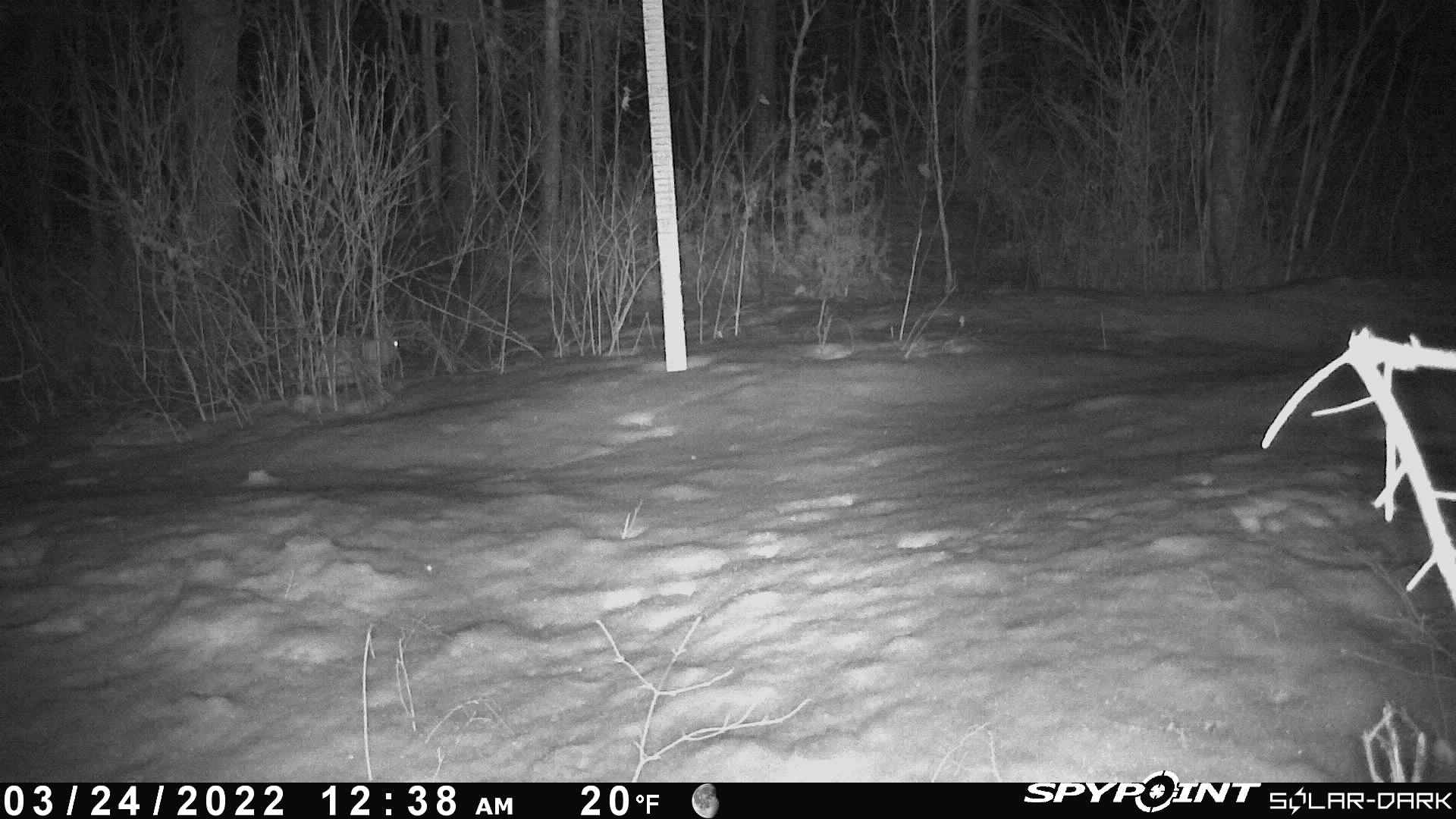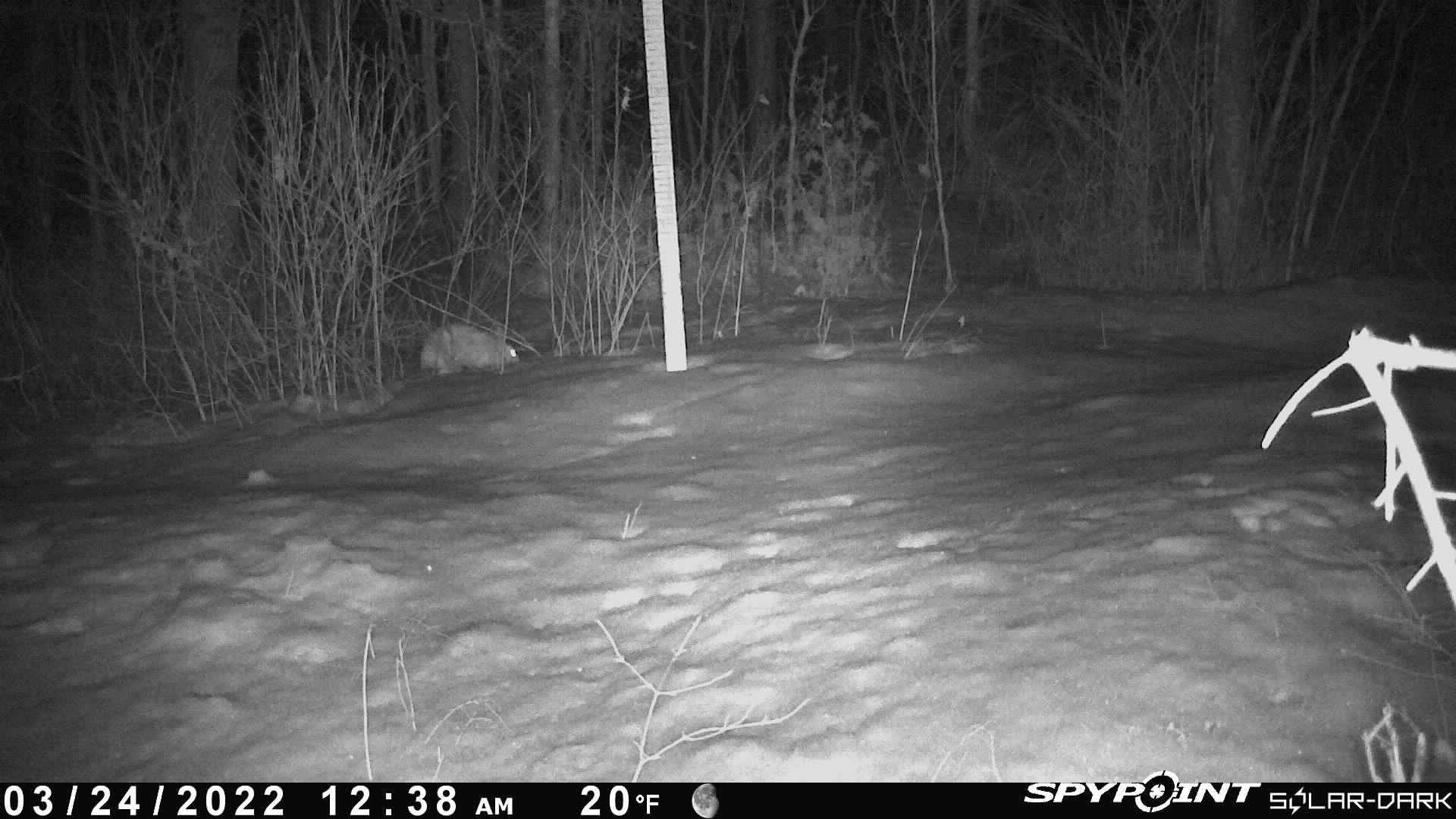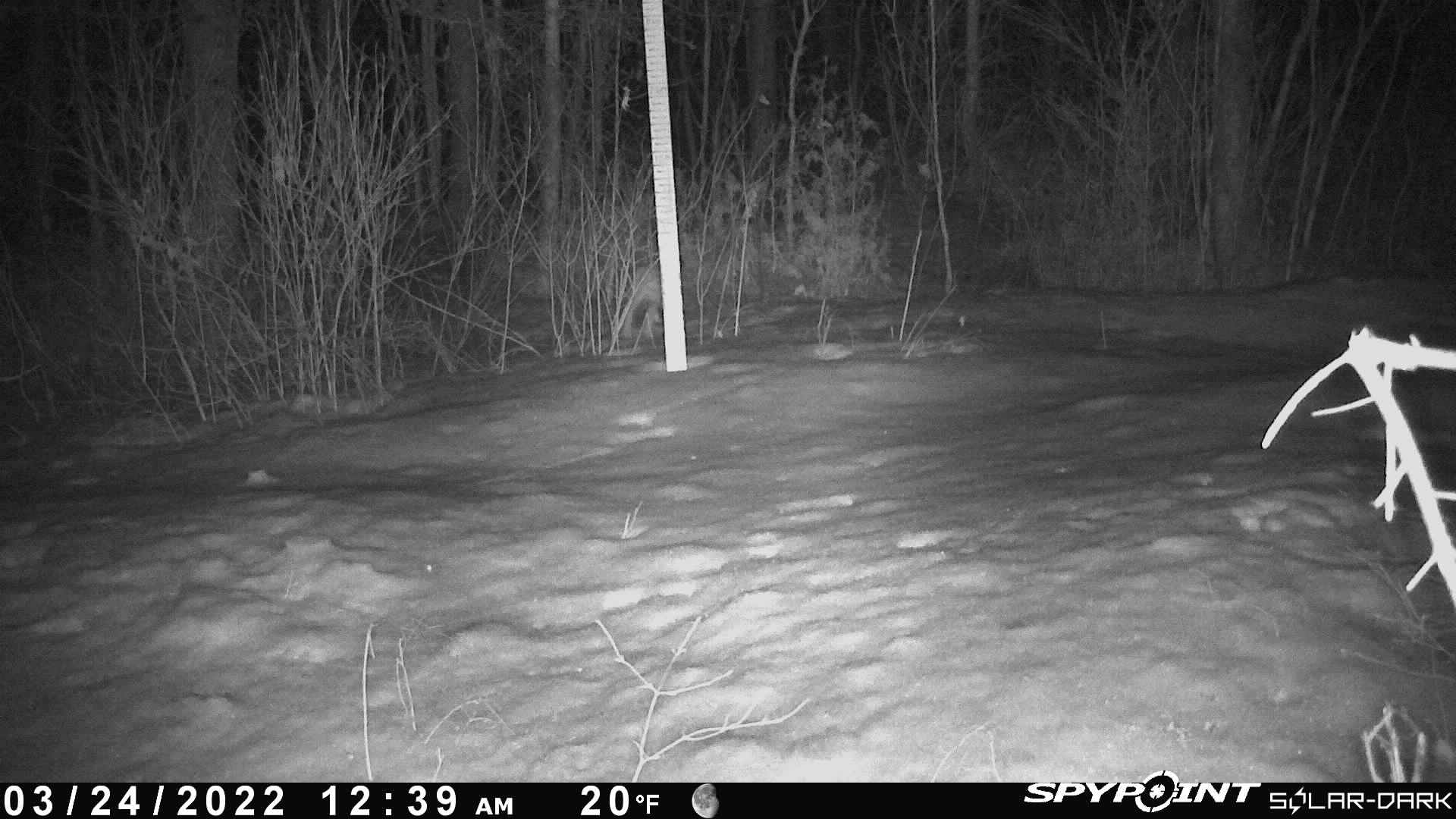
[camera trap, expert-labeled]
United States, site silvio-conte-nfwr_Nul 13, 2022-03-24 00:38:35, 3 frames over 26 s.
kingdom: Animalia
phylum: Chordata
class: Mammalia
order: Lagomorpha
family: Leporidae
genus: Lepus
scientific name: Lepus americanus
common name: snowshoe hare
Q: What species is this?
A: Snowshoe hare (Lepus americanus).